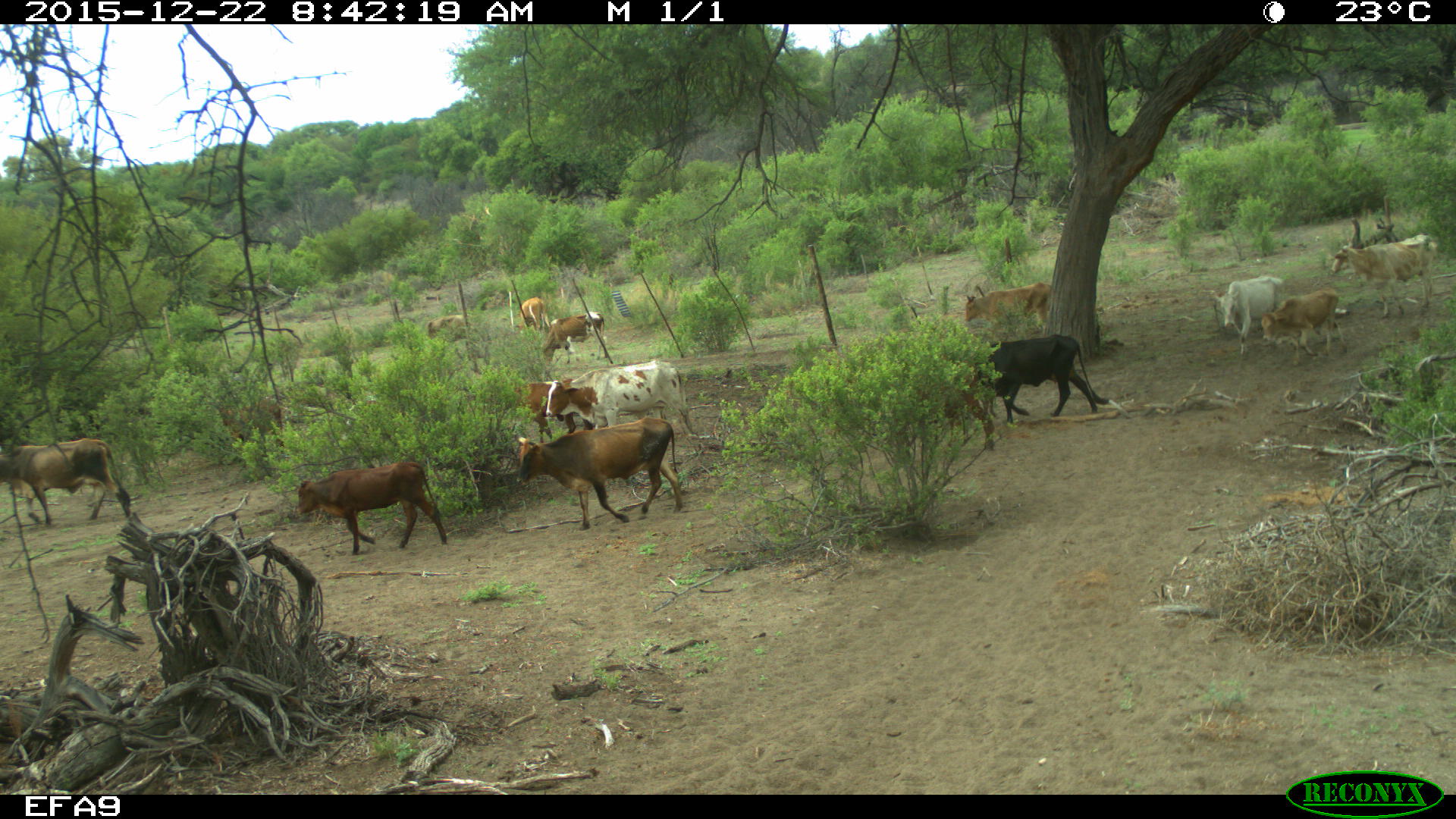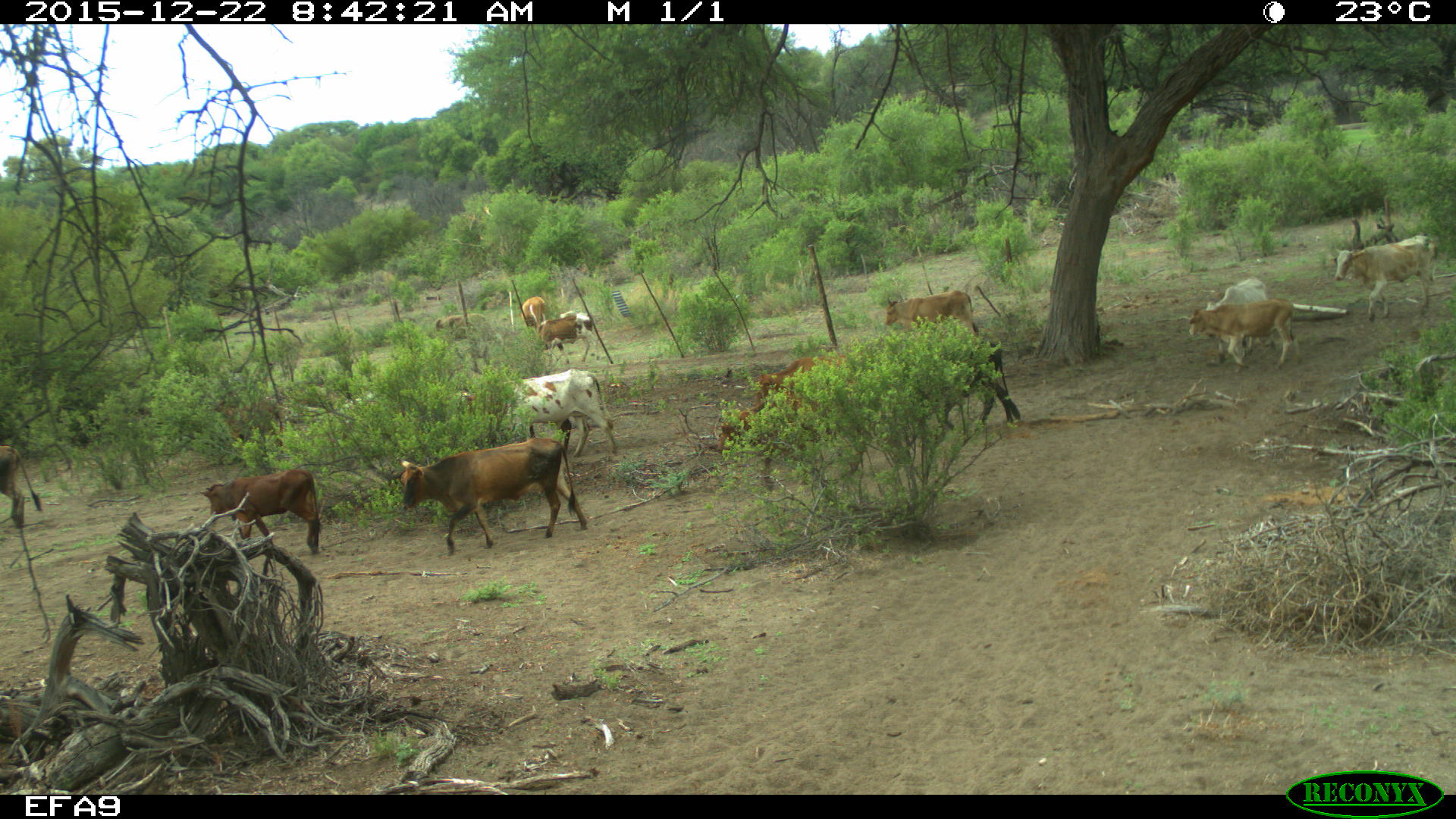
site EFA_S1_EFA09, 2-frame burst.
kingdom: Animalia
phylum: Chordata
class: Mammalia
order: Artiodactyla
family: Bovidae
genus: Bos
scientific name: Bos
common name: cattle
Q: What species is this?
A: Cattle (Bos).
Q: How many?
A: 11-50.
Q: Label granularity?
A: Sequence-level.